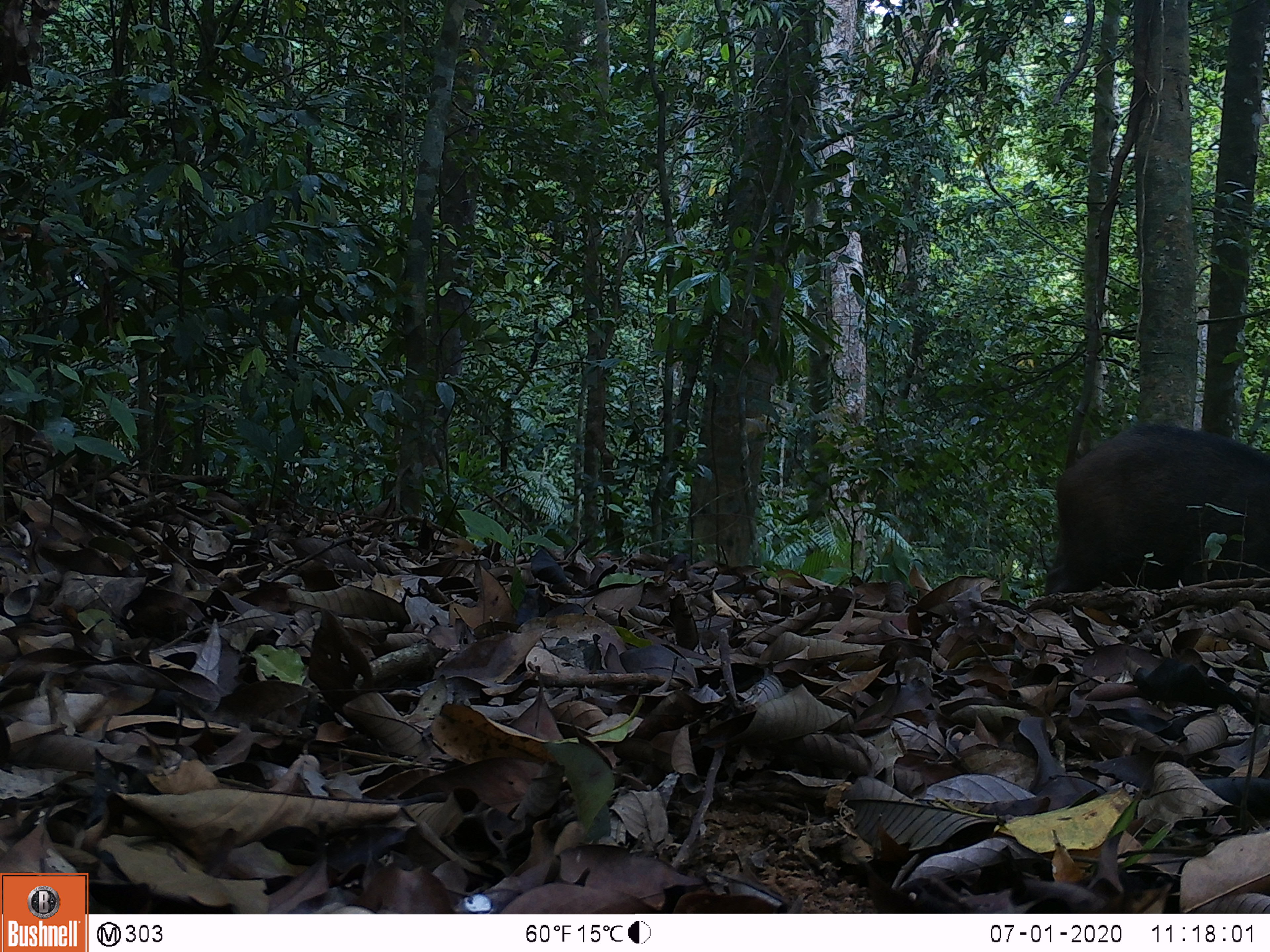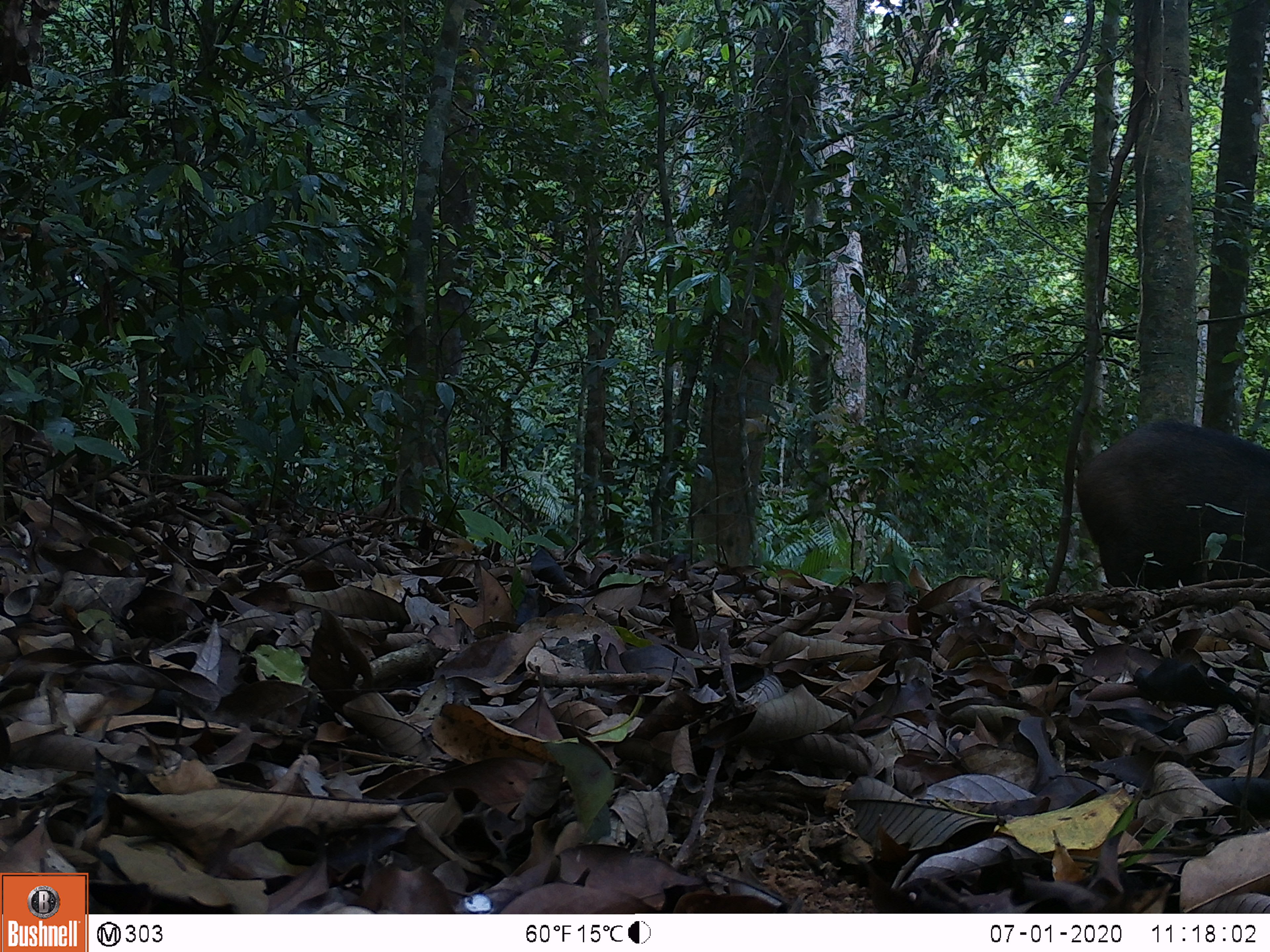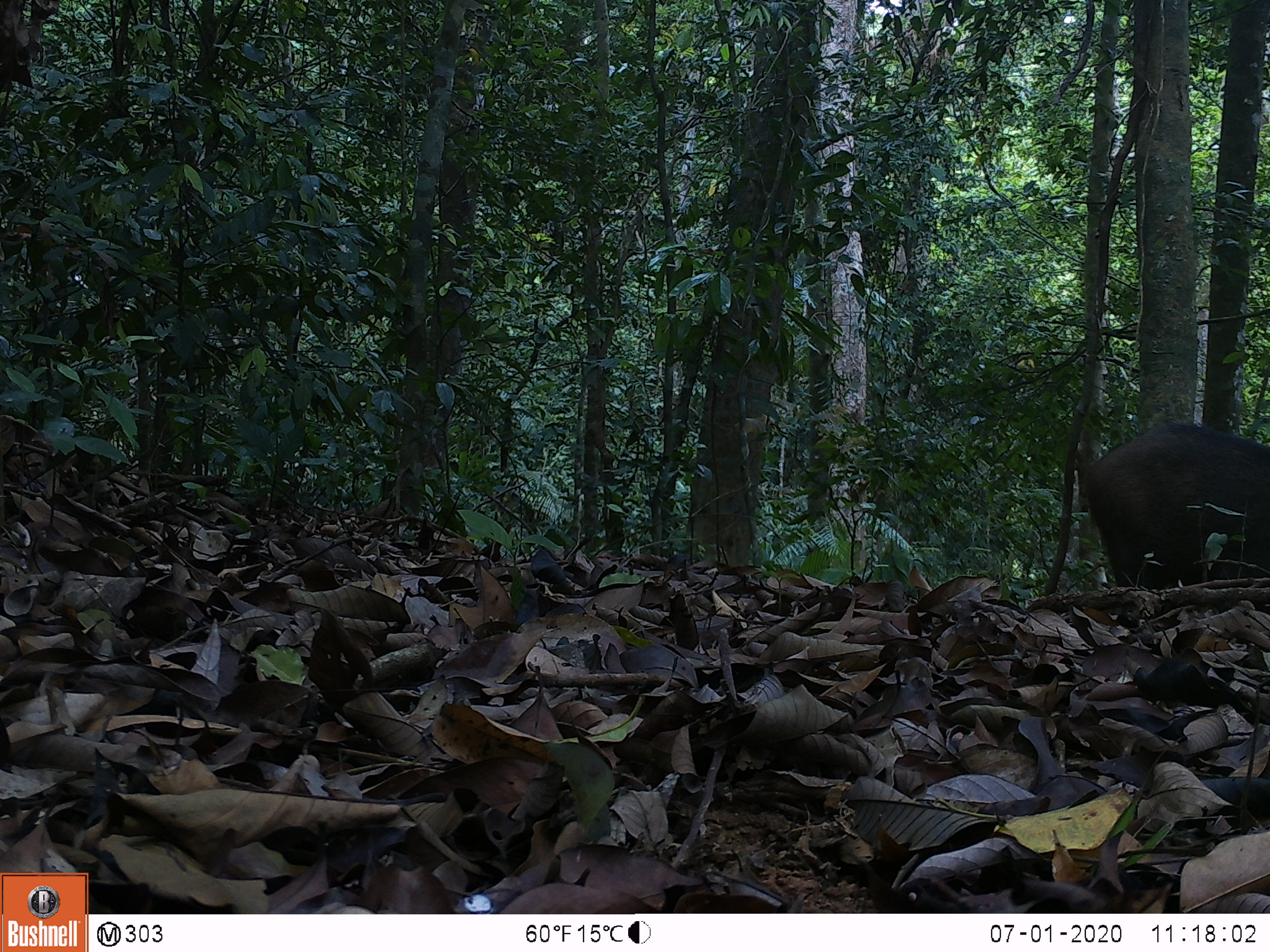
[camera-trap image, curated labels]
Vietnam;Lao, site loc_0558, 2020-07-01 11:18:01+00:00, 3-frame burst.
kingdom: Animalia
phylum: Chordata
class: Mammalia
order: Artiodactyla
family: Suidae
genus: Sus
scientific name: Sus scrofa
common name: eurasian wild pig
Eurasian wild pig (Sus scrofa). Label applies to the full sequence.